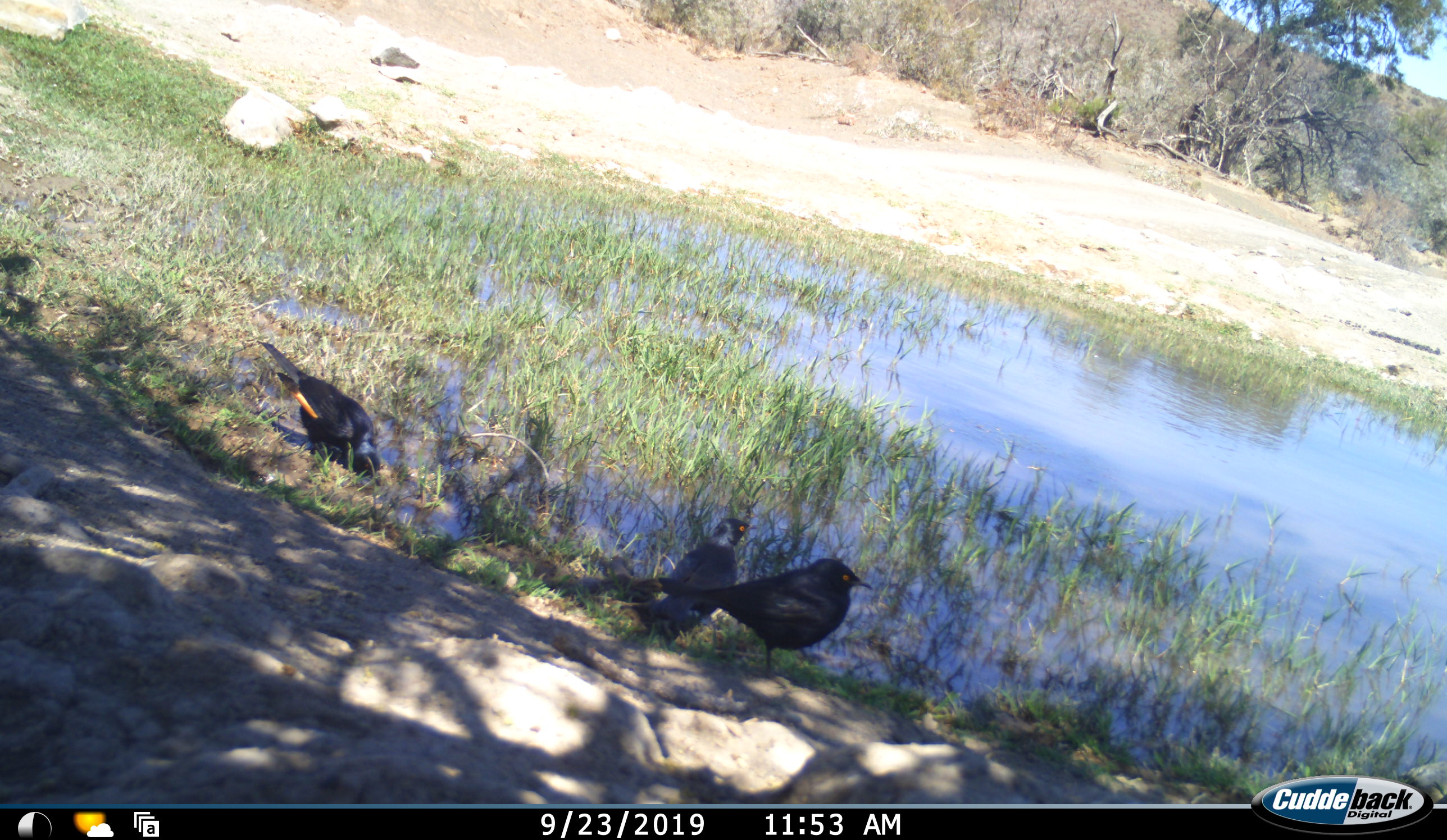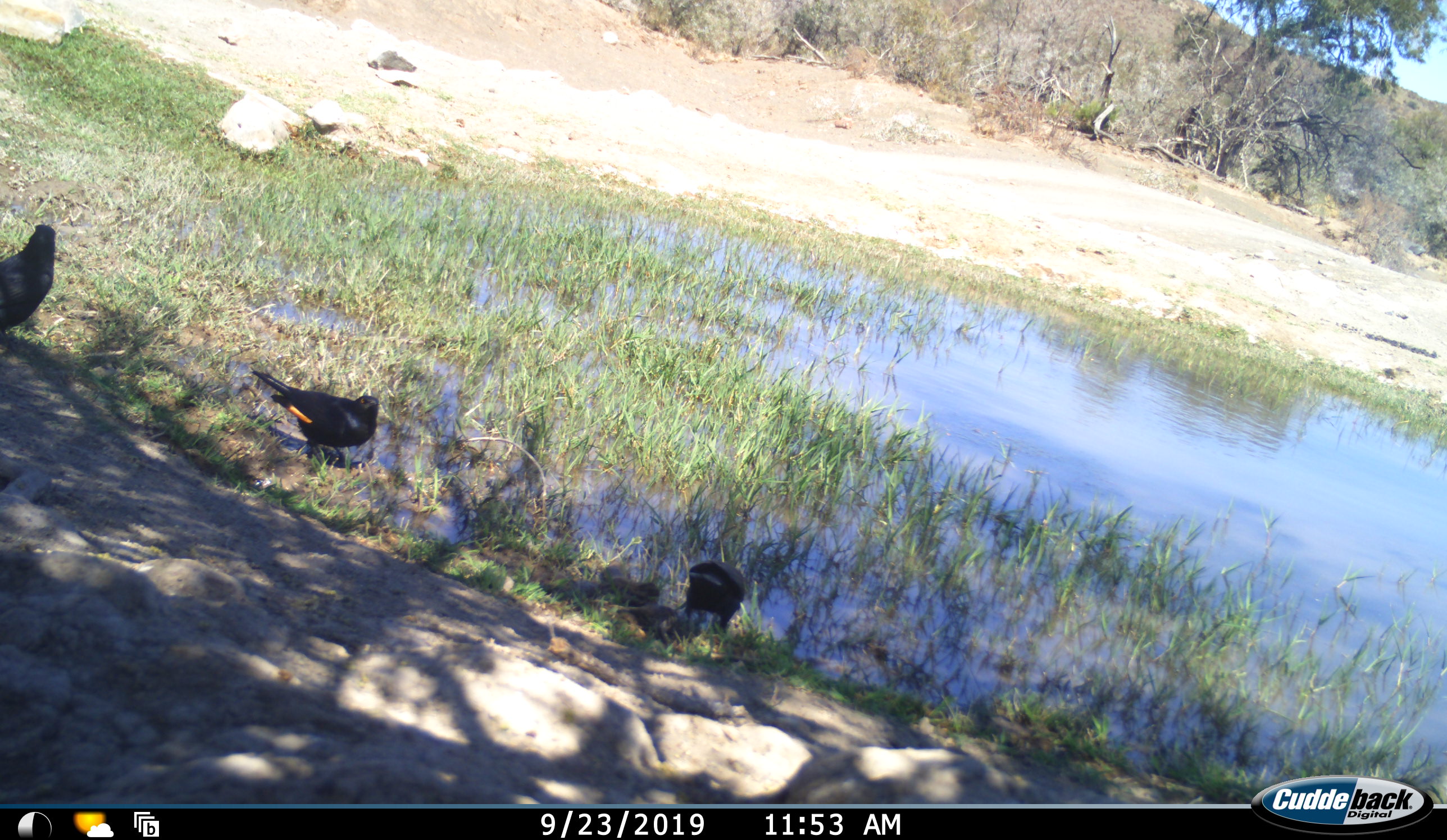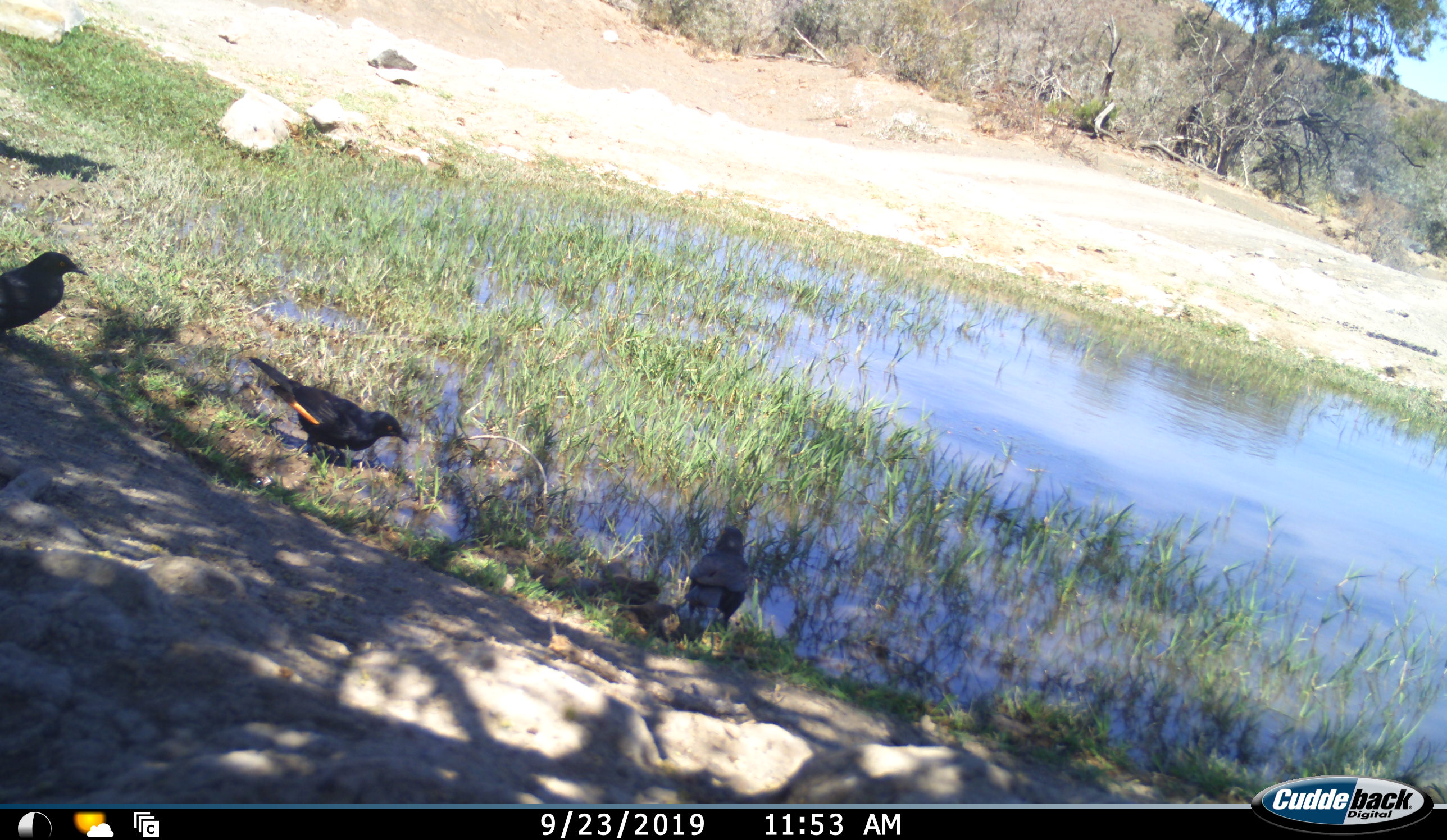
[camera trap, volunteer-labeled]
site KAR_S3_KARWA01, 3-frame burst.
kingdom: Animalia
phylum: Chordata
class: Aves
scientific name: Aves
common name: bird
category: birdother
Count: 3.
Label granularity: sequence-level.